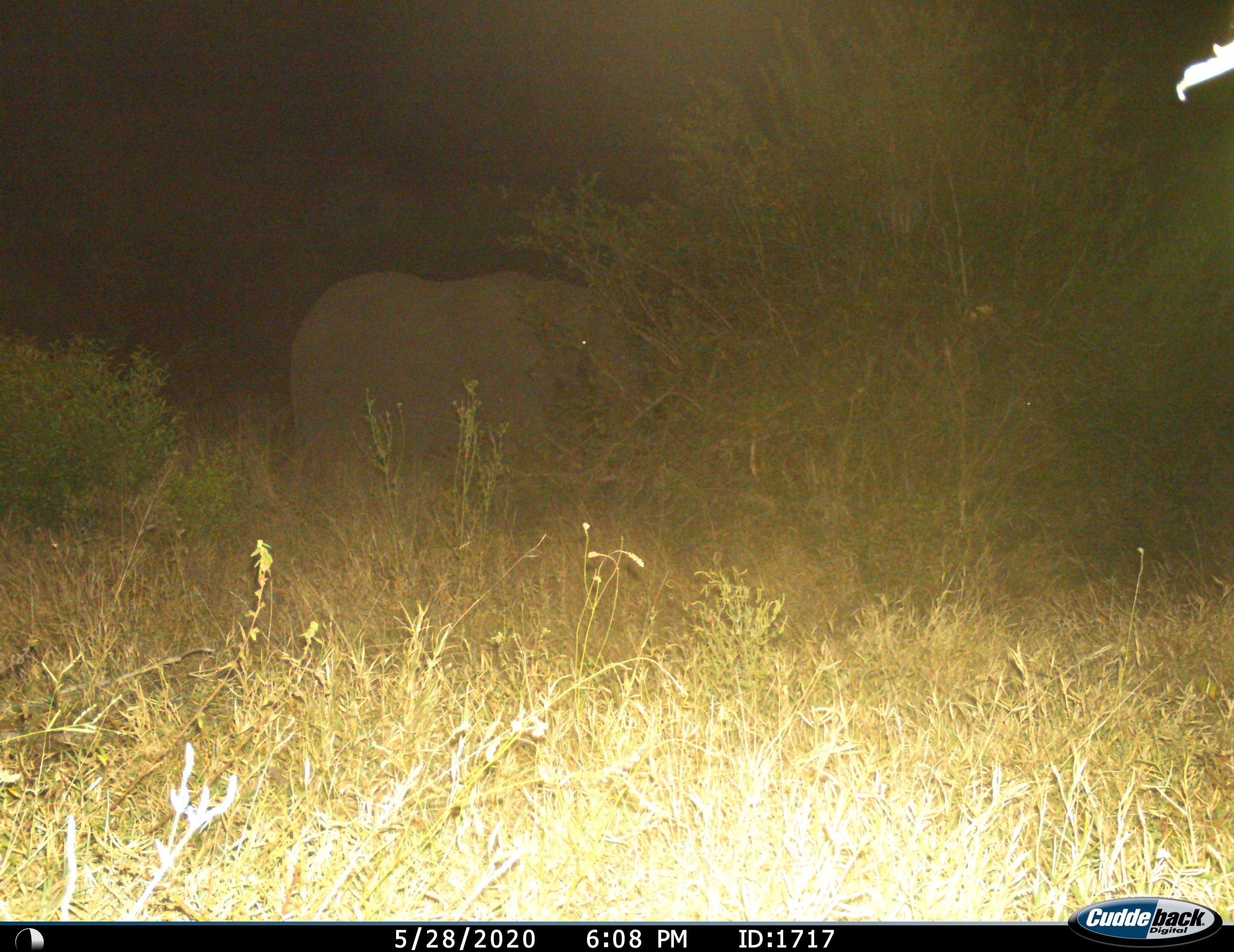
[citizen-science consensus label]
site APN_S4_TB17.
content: unidentified animal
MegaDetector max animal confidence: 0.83